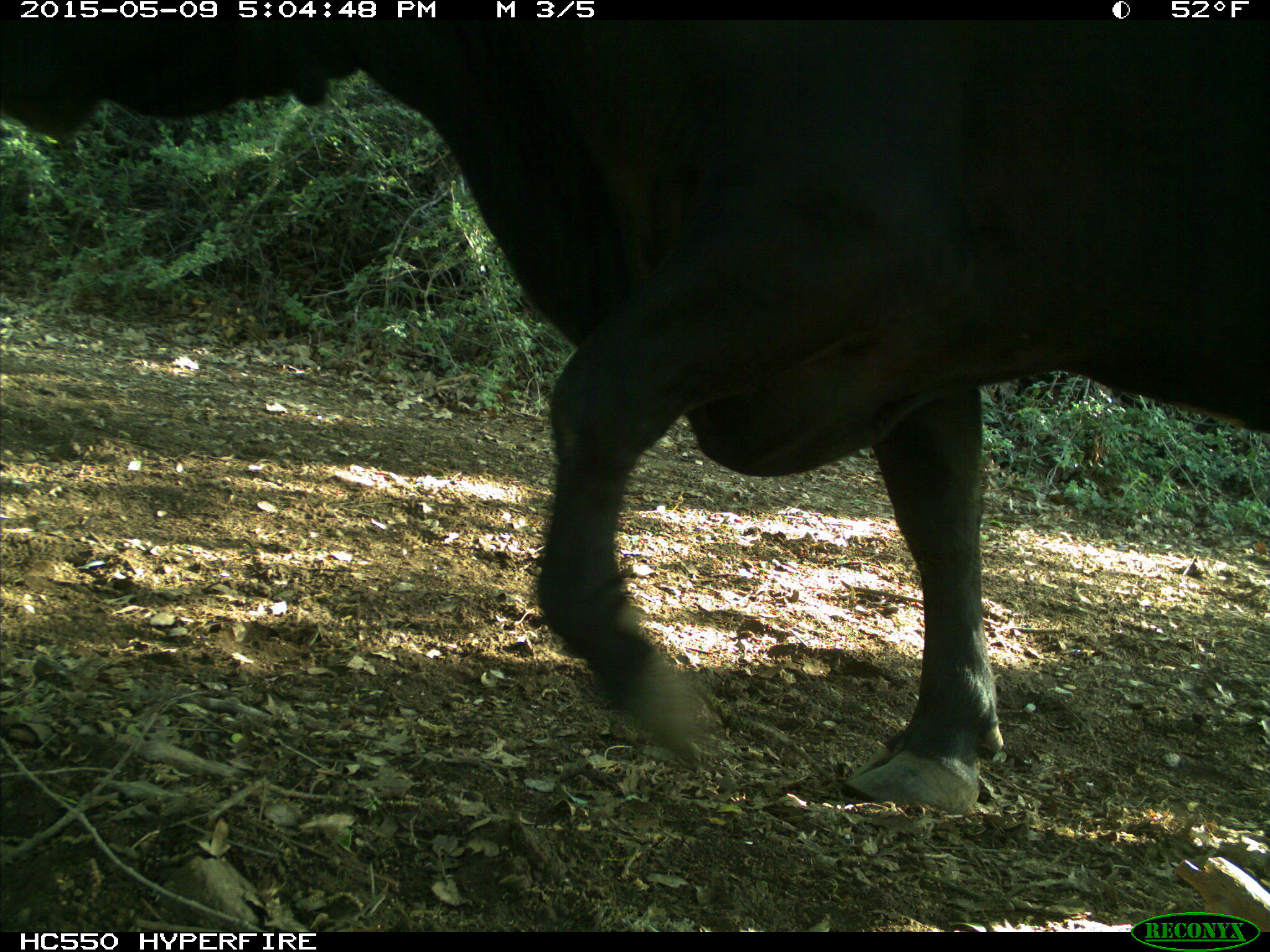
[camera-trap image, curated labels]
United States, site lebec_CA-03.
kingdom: Animalia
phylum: Chordata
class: Mammalia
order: Artiodactyla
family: Bovidae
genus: Bos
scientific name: Bos taurus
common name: domestic cow